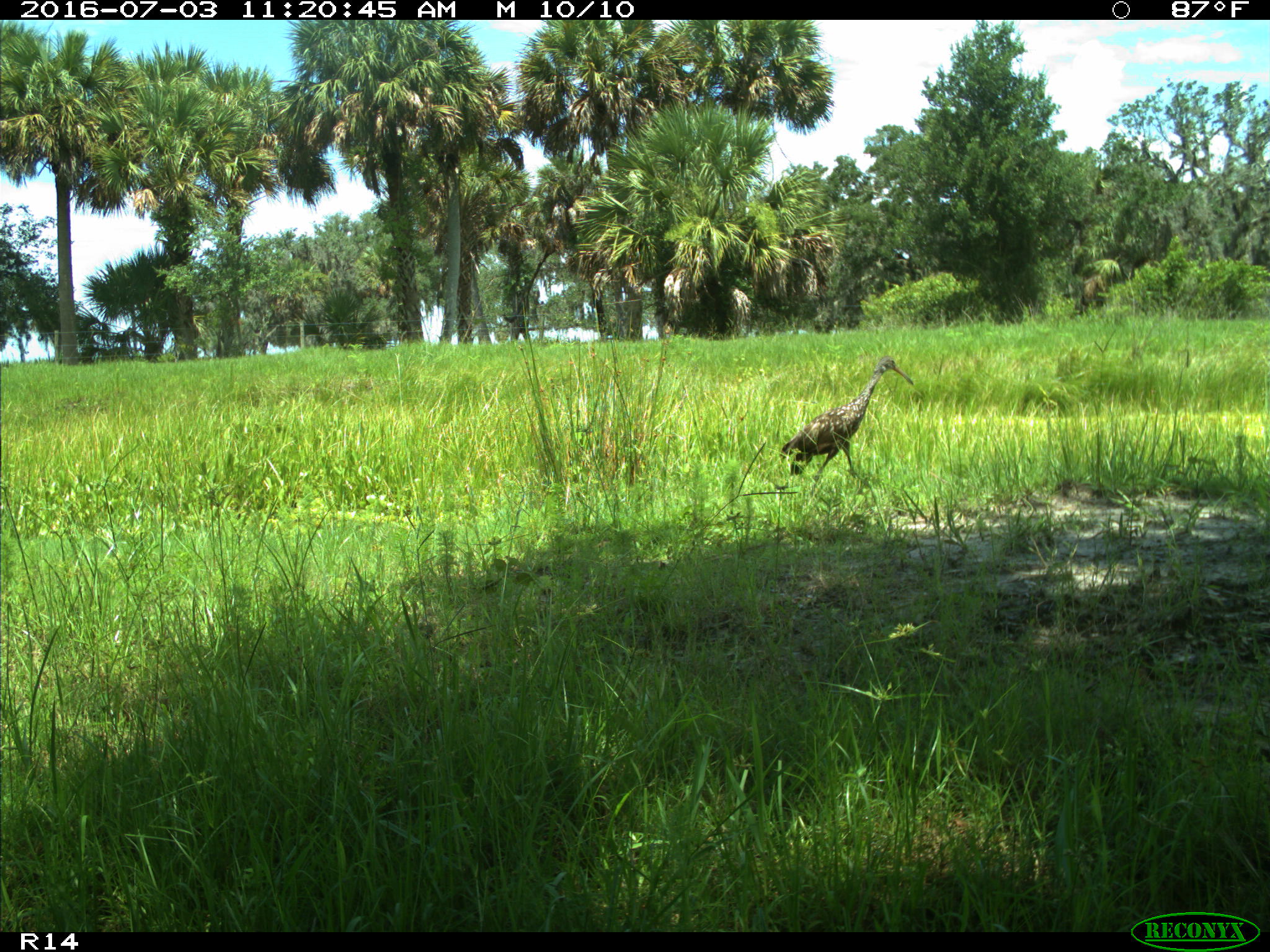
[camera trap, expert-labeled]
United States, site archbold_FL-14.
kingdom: Animalia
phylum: Chordata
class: Aves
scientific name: Aves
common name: birds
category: unidentified bird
Unidentified bird (birds) (Aves).